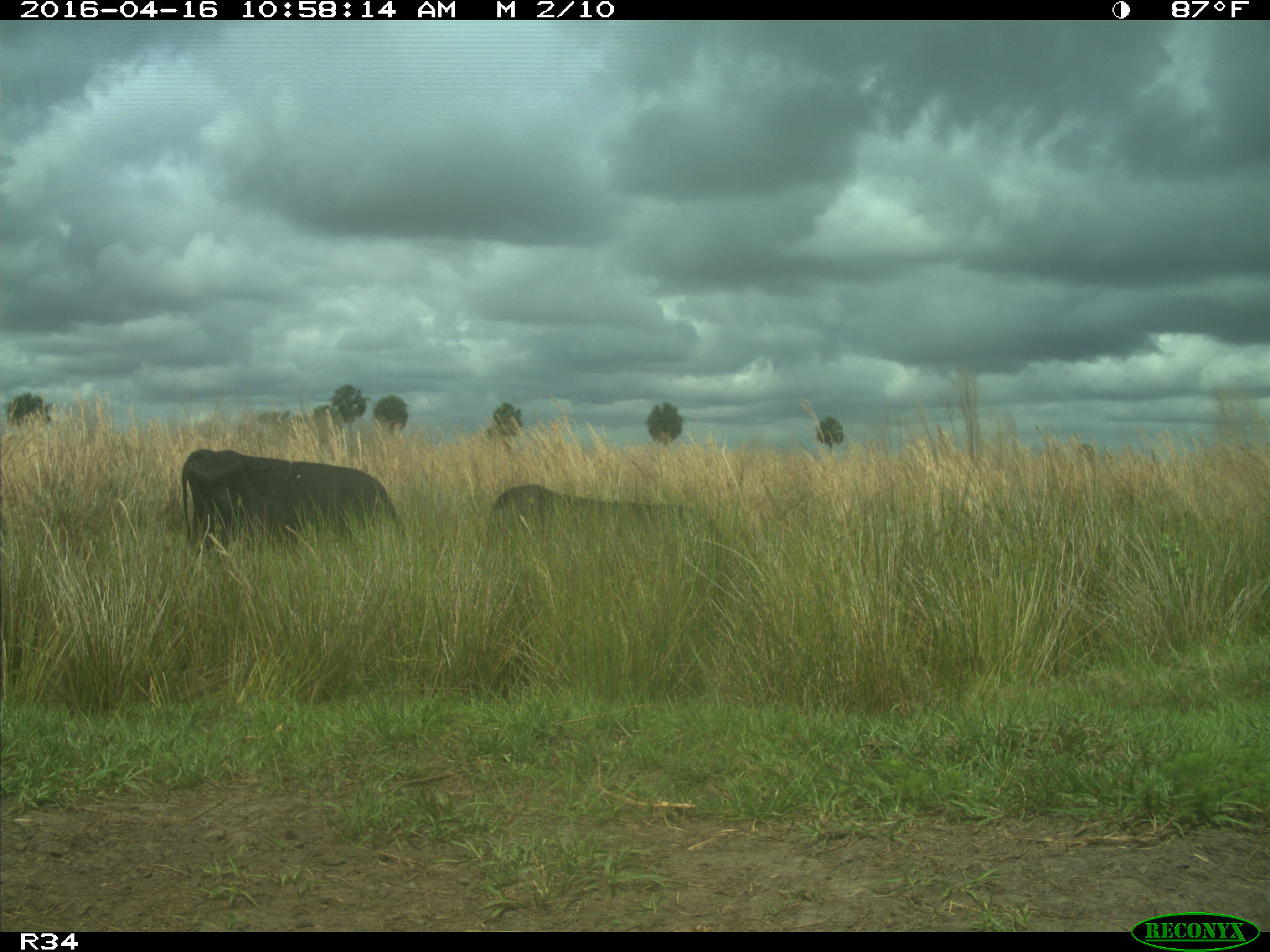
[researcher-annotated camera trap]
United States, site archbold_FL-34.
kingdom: Animalia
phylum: Chordata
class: Mammalia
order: Artiodactyla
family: Bovidae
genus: Bos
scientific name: Bos taurus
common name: domestic cow